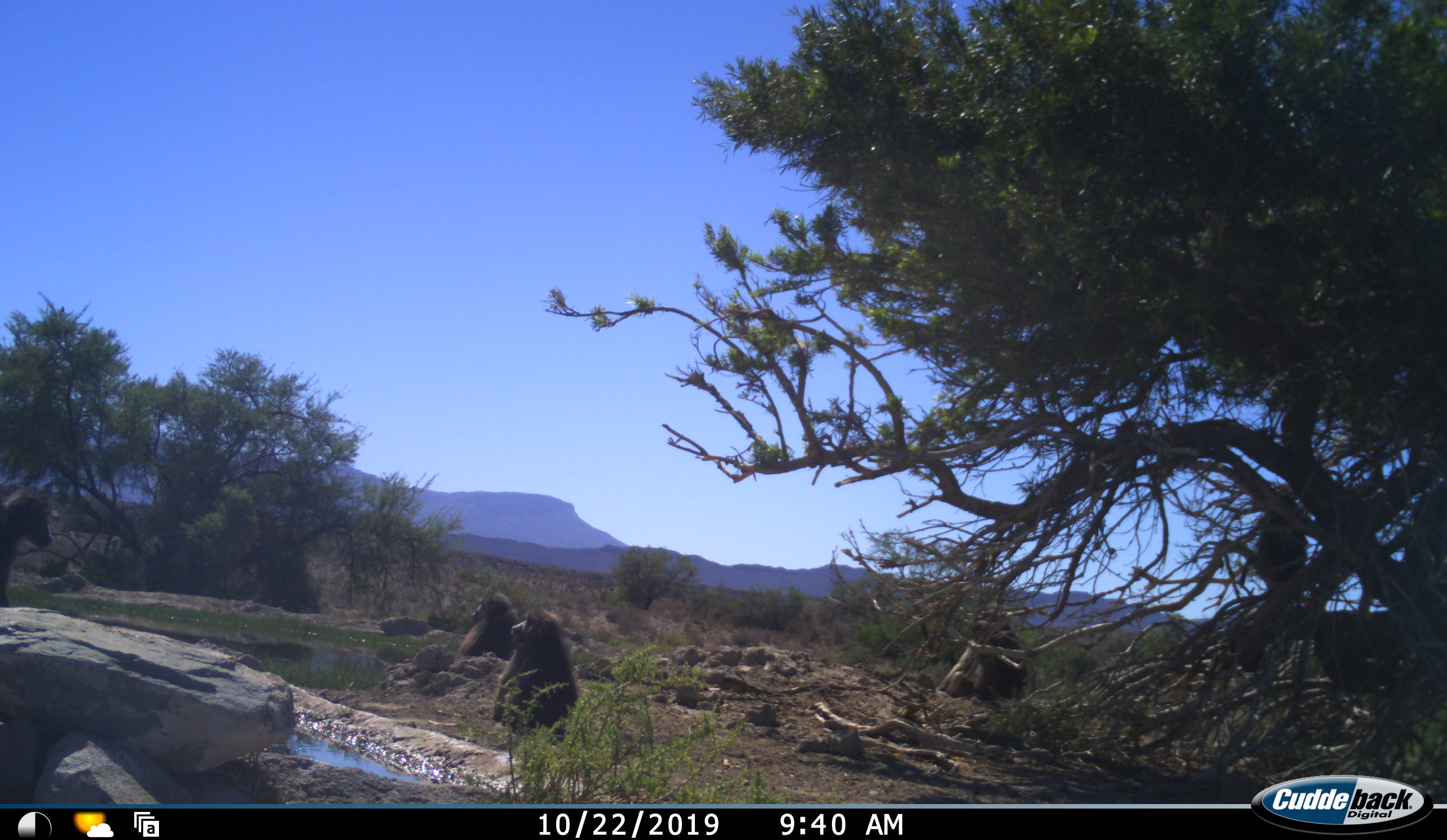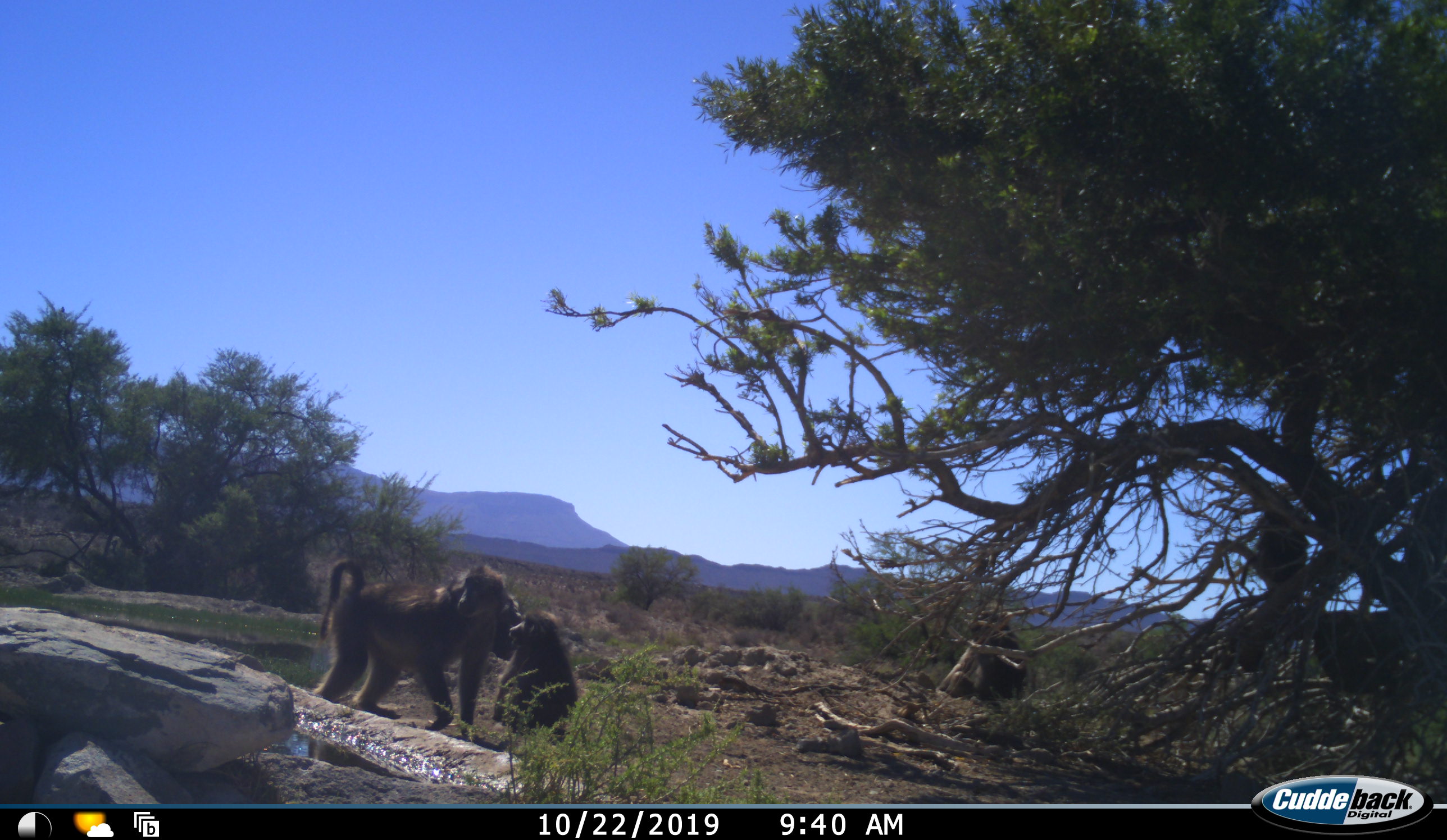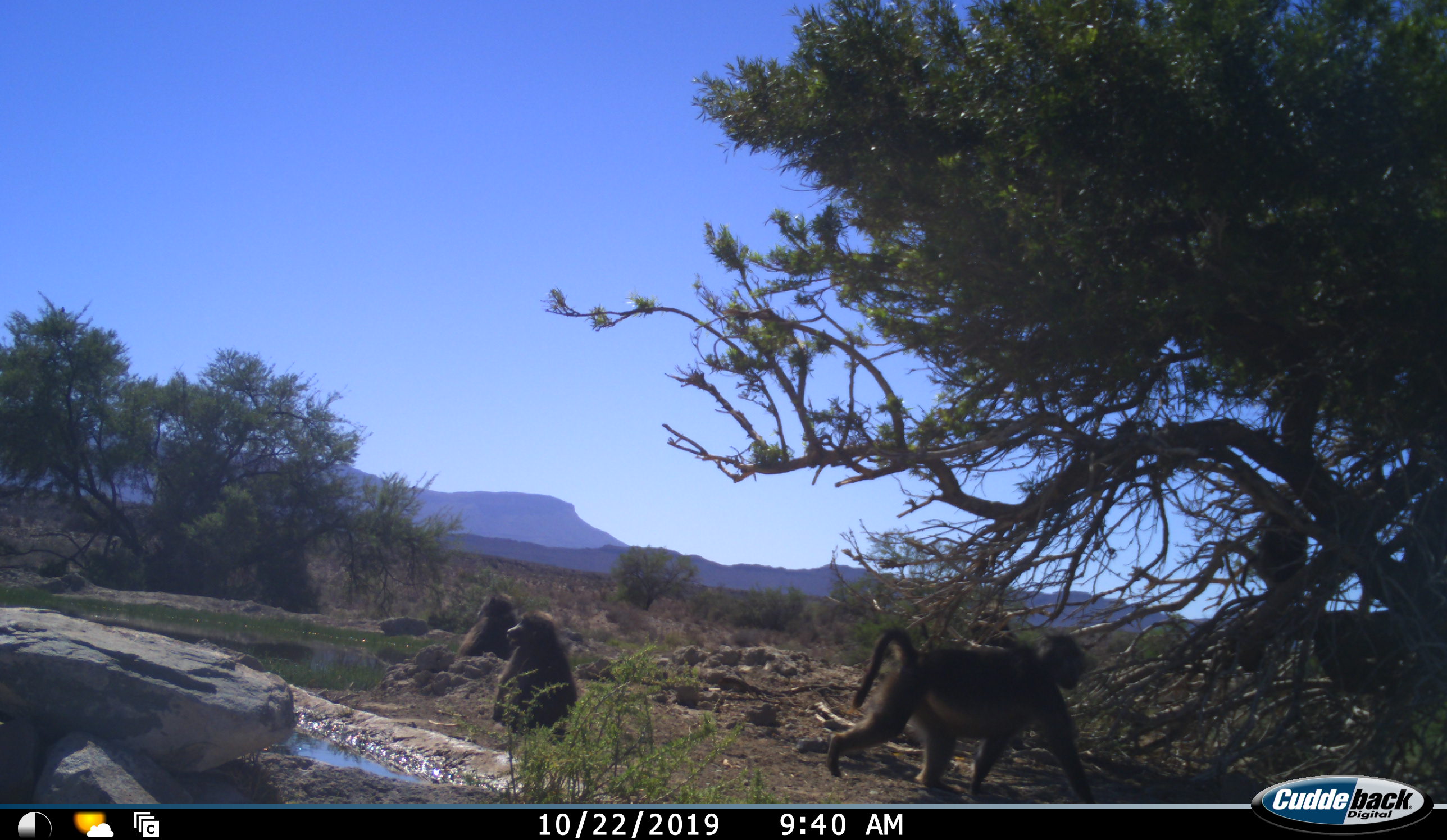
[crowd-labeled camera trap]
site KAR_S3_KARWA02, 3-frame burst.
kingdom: Animalia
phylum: Chordata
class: Mammalia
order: Primates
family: Cercopithecidae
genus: Papio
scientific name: Papio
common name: baboon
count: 3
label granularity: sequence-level